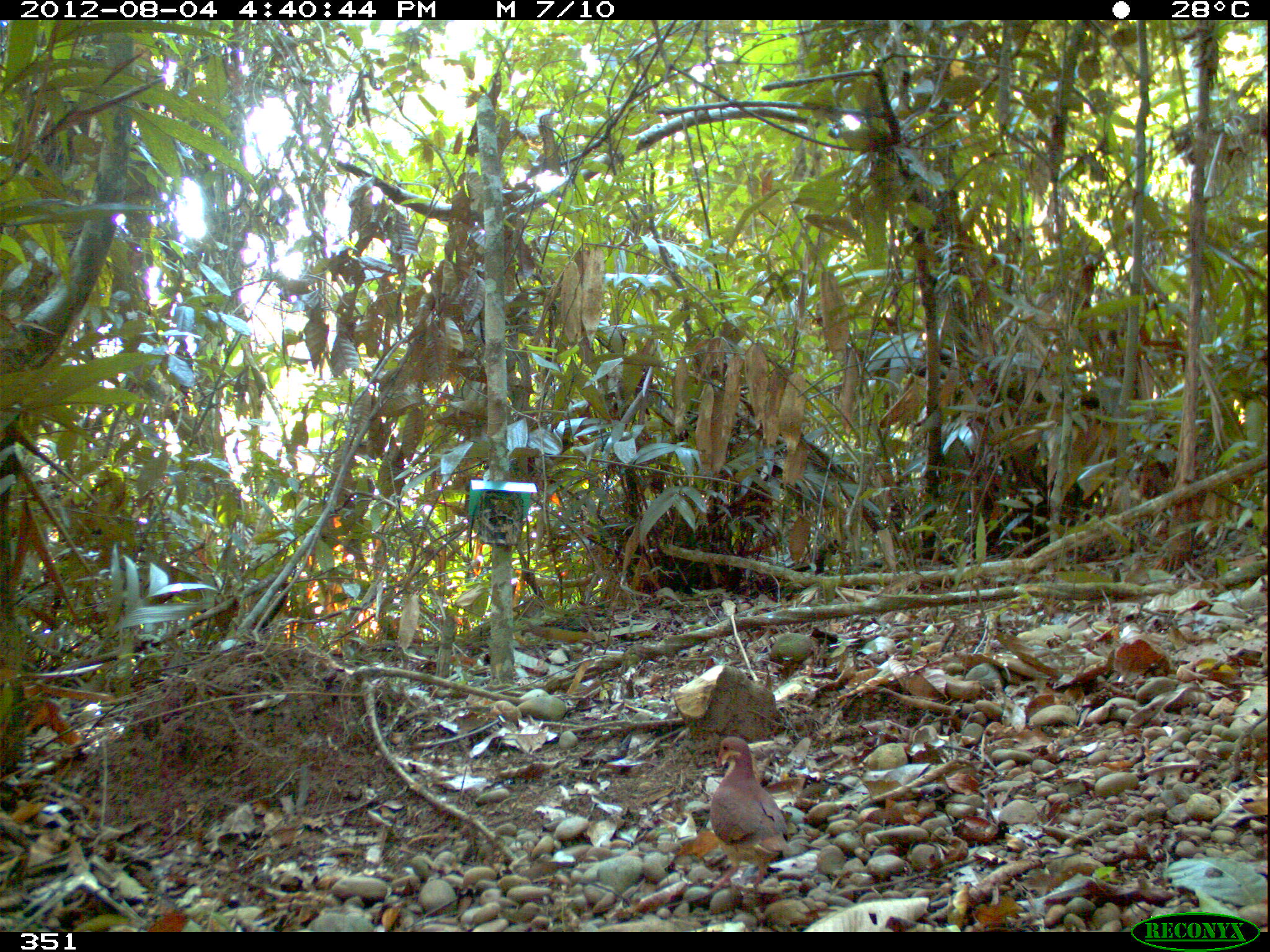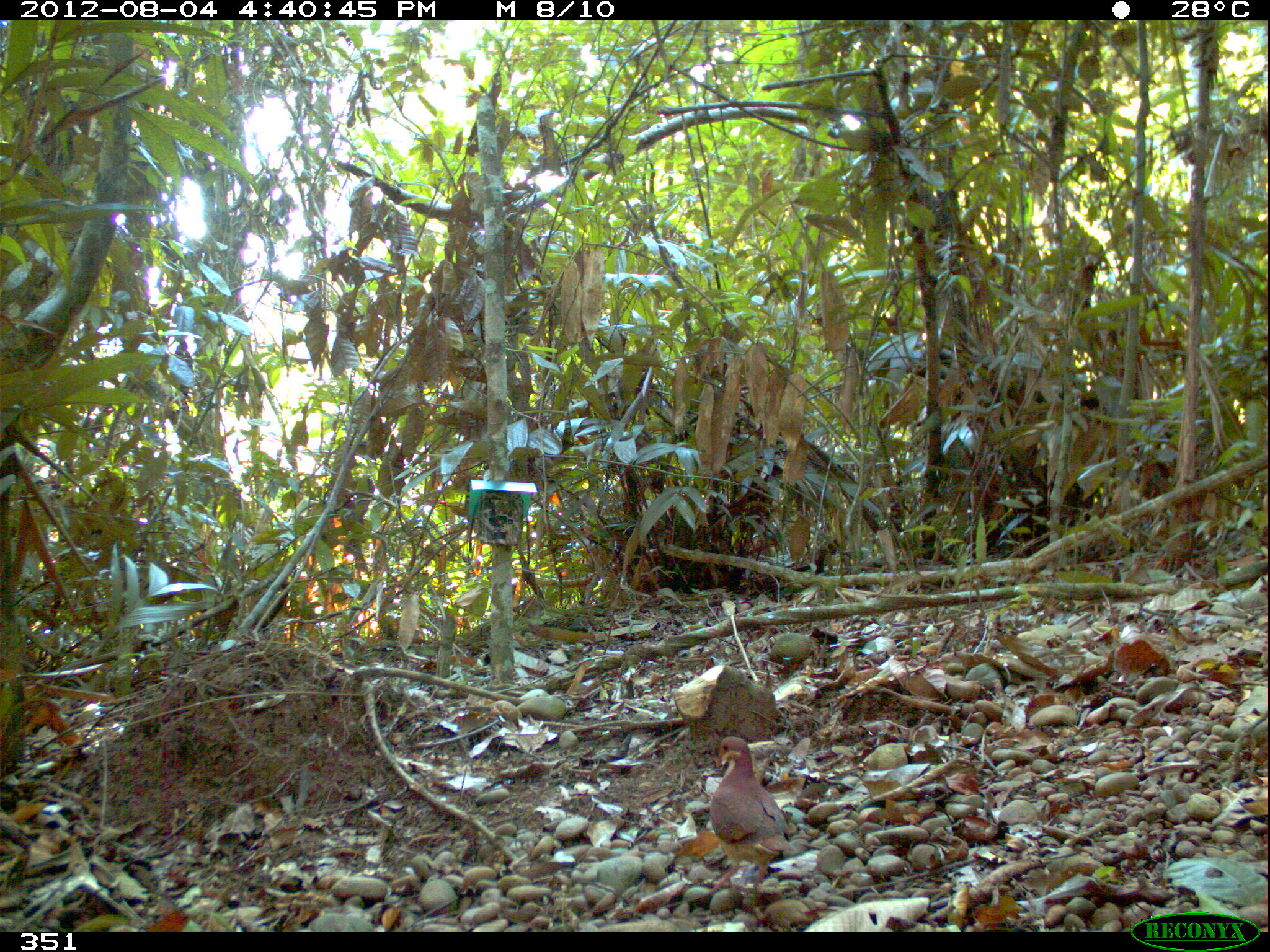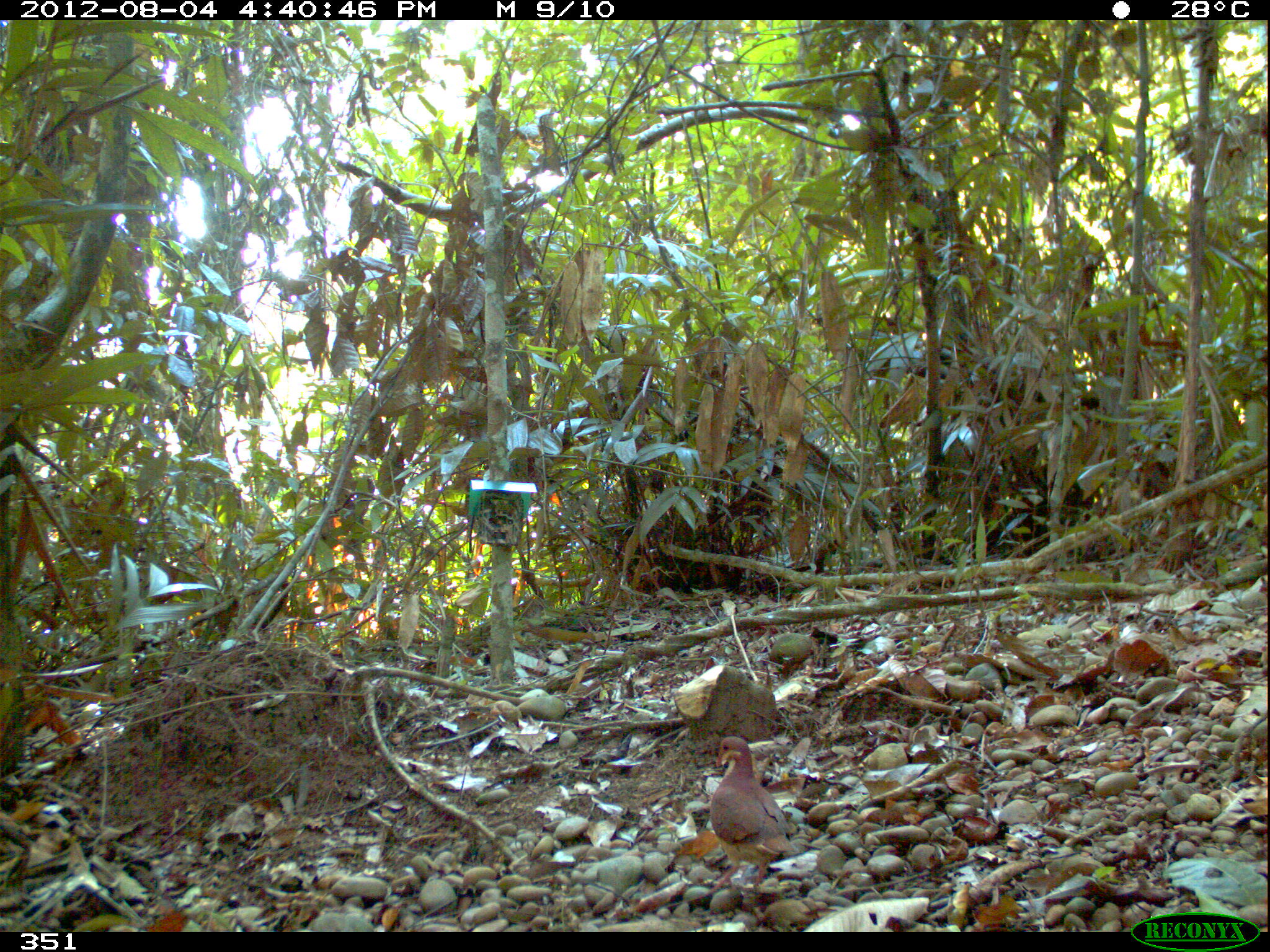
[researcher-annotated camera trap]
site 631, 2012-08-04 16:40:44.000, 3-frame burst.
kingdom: Animalia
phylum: Chordata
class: Aves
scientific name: Aves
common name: bird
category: unknown bird